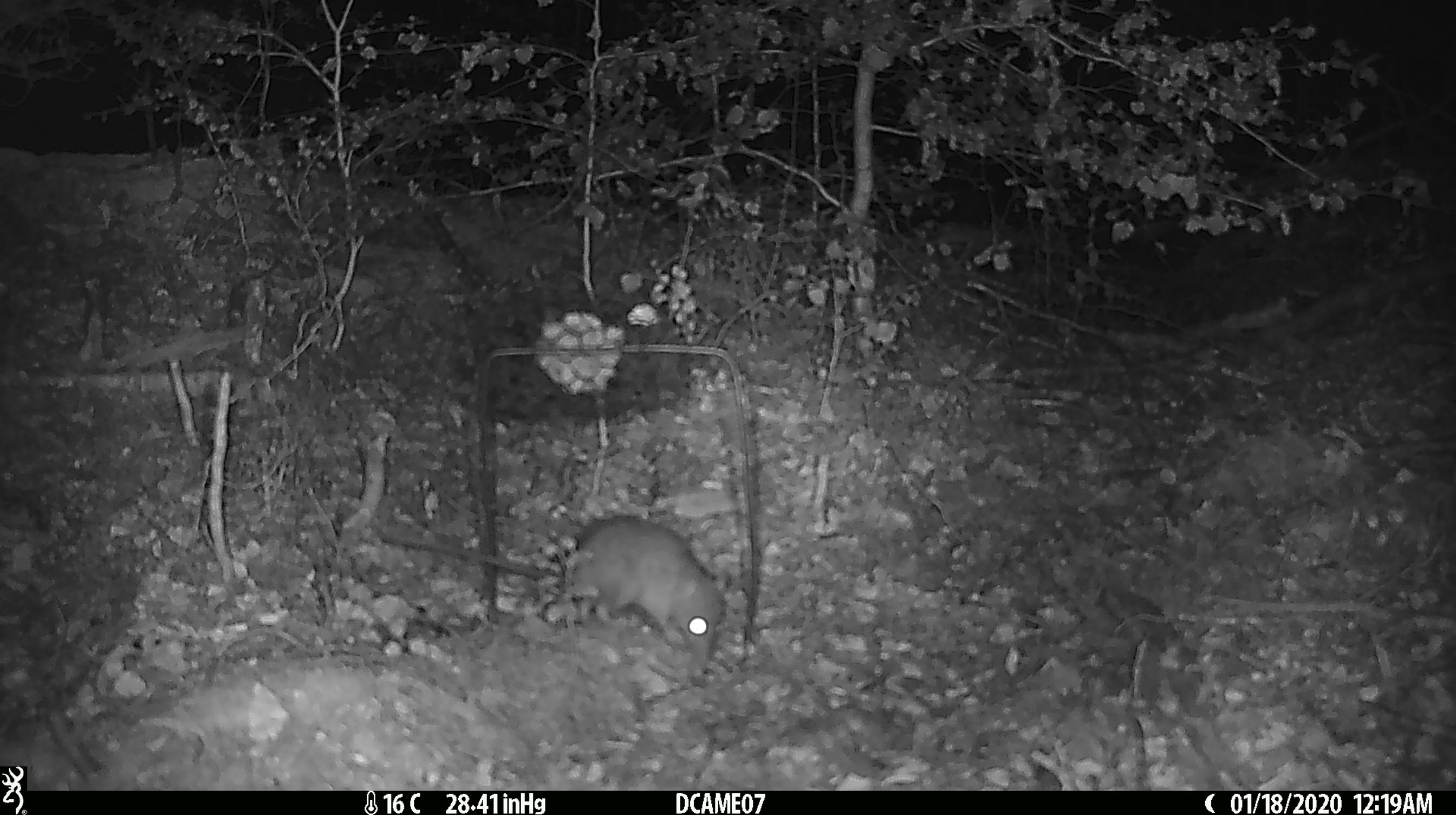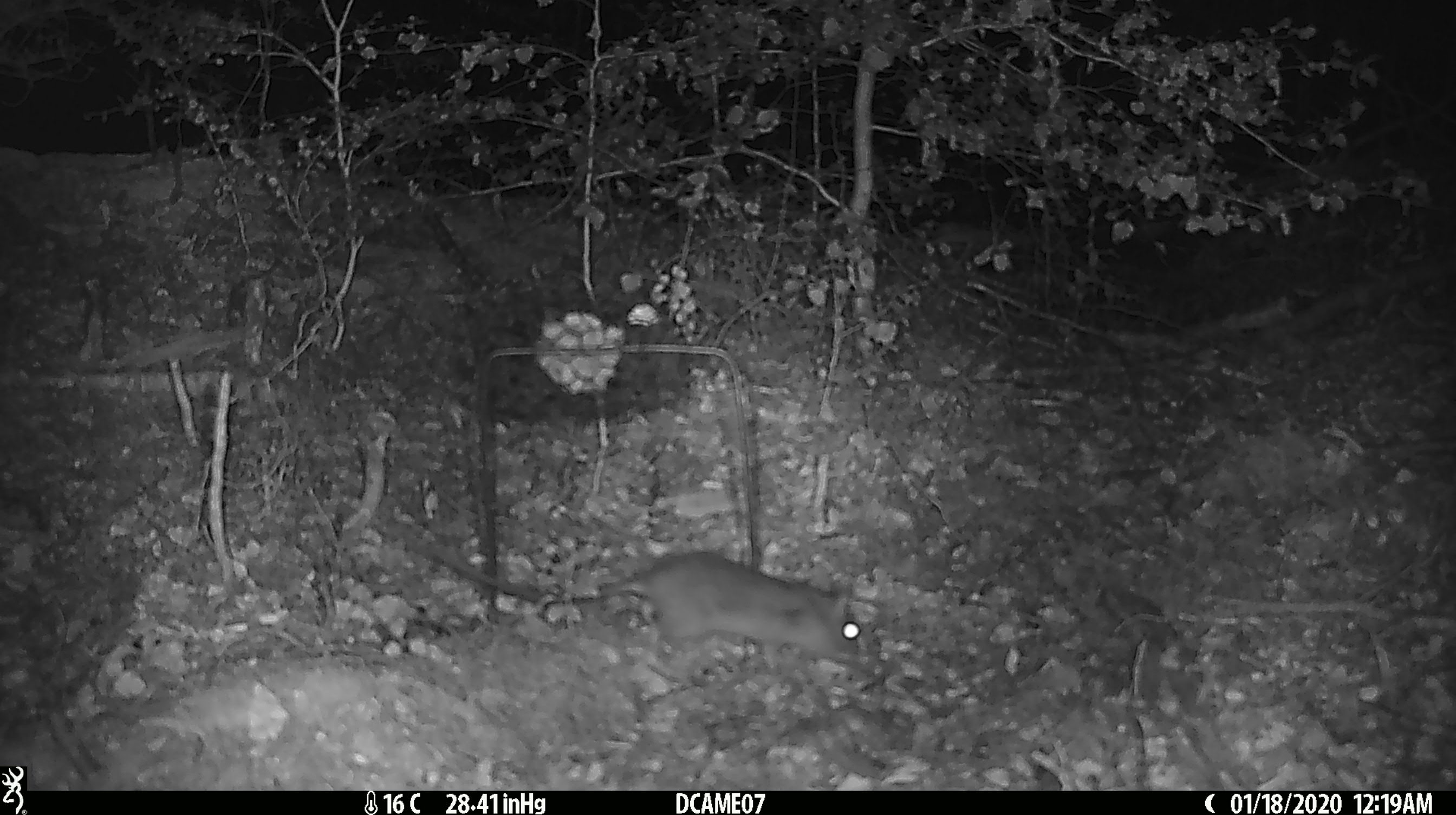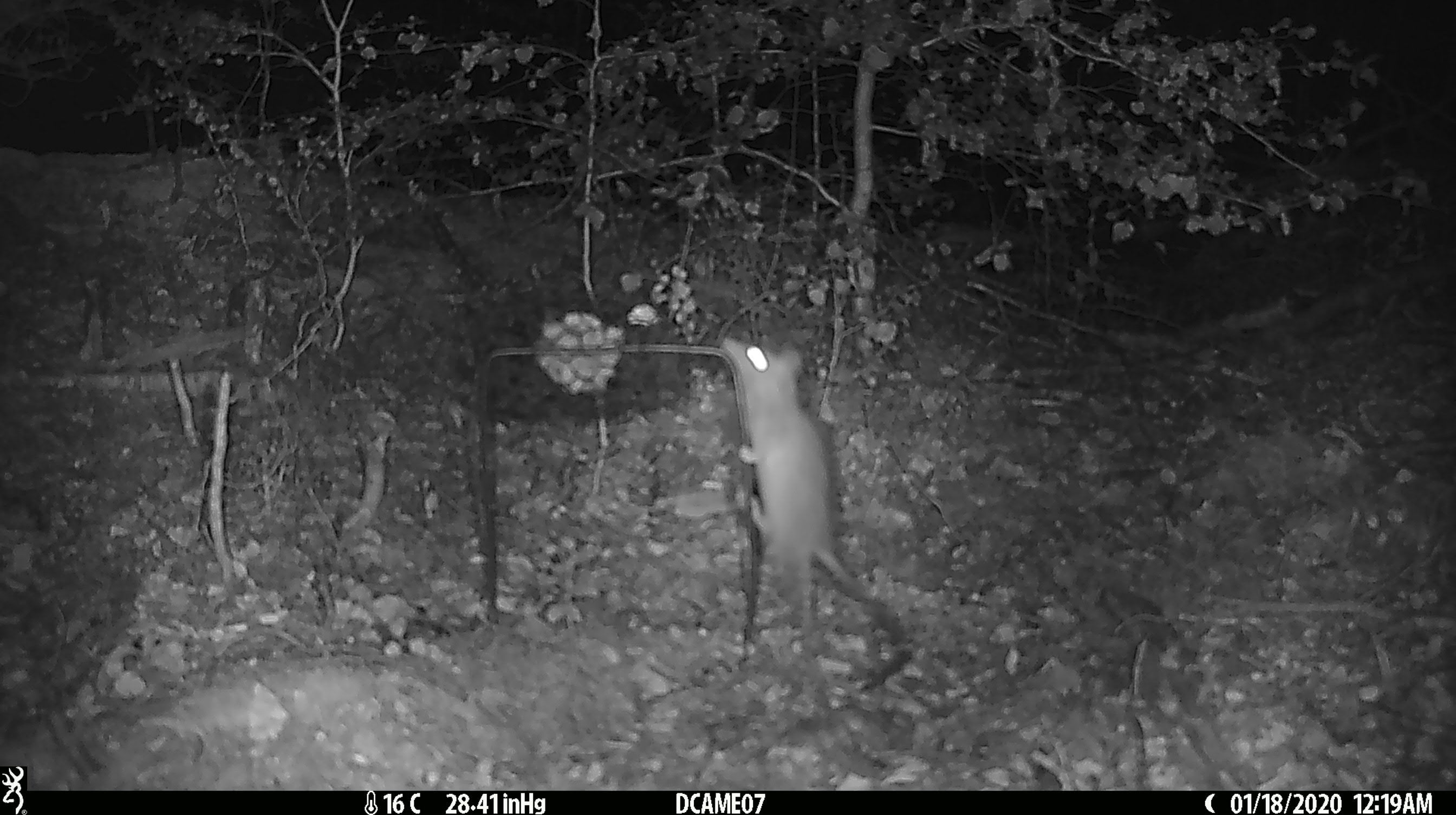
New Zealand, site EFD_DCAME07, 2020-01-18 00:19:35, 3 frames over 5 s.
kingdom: Animalia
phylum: Chordata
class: Mammalia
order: Rodentia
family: Muridae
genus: Rattus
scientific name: Rattus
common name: rat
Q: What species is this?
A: Rat (Rattus).